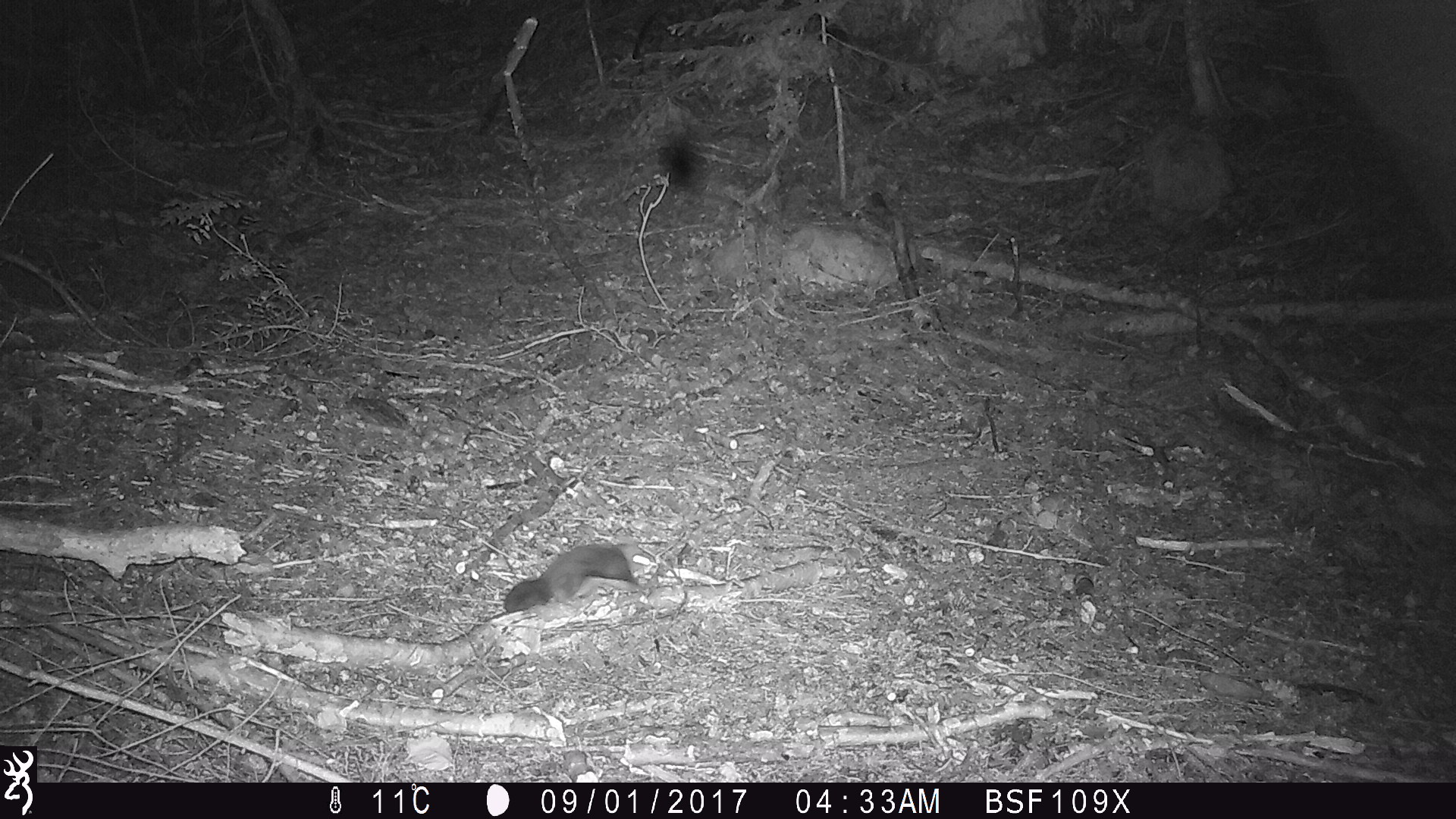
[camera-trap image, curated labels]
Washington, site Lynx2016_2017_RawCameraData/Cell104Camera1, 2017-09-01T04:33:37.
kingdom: Animalia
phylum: Chordata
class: Mammalia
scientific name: Mammalia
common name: small mammal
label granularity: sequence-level